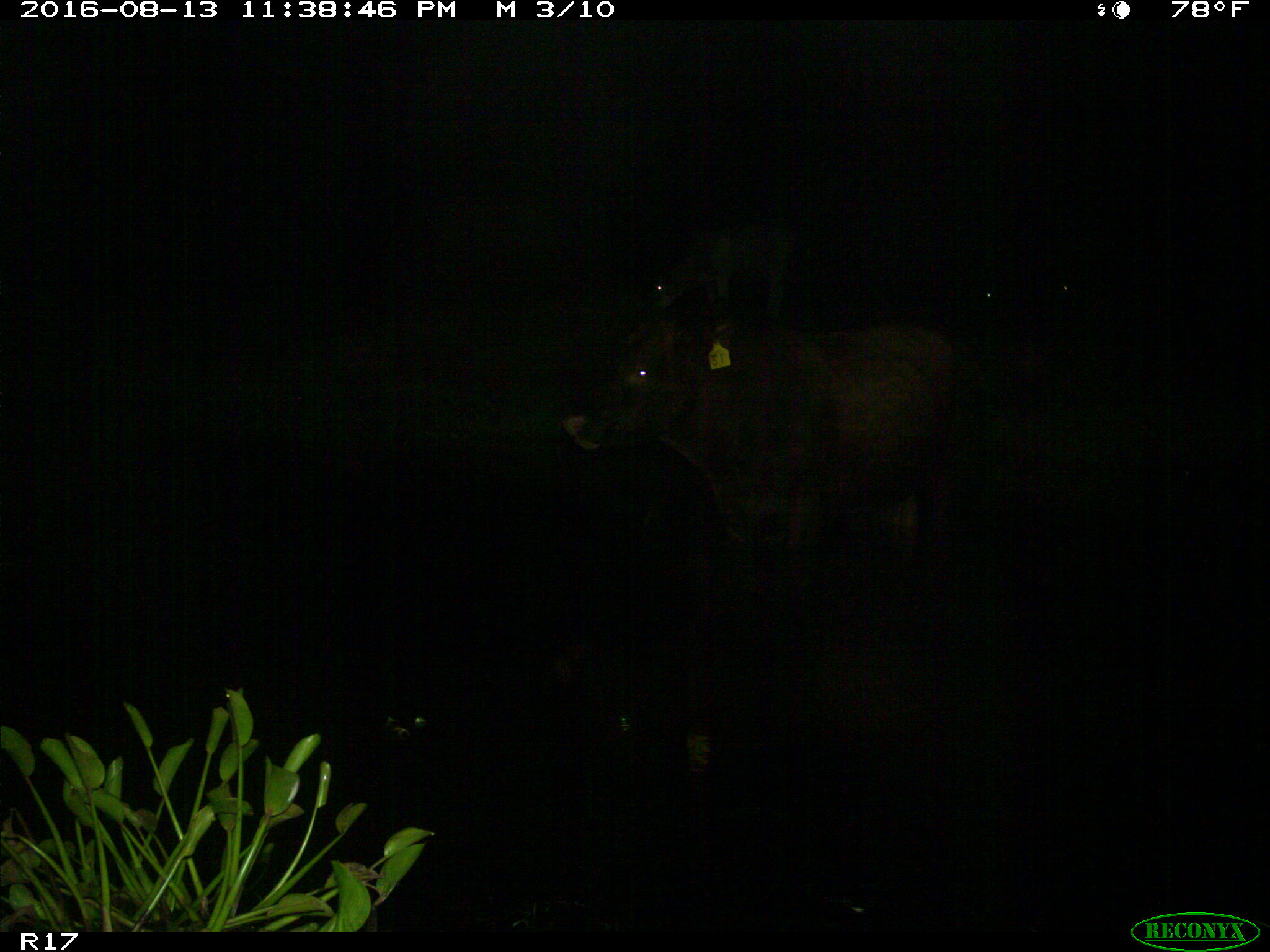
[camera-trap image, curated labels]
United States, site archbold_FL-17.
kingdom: Animalia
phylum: Chordata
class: Mammalia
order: Artiodactyla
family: Bovidae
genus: Bos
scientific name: Bos taurus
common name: domestic cow